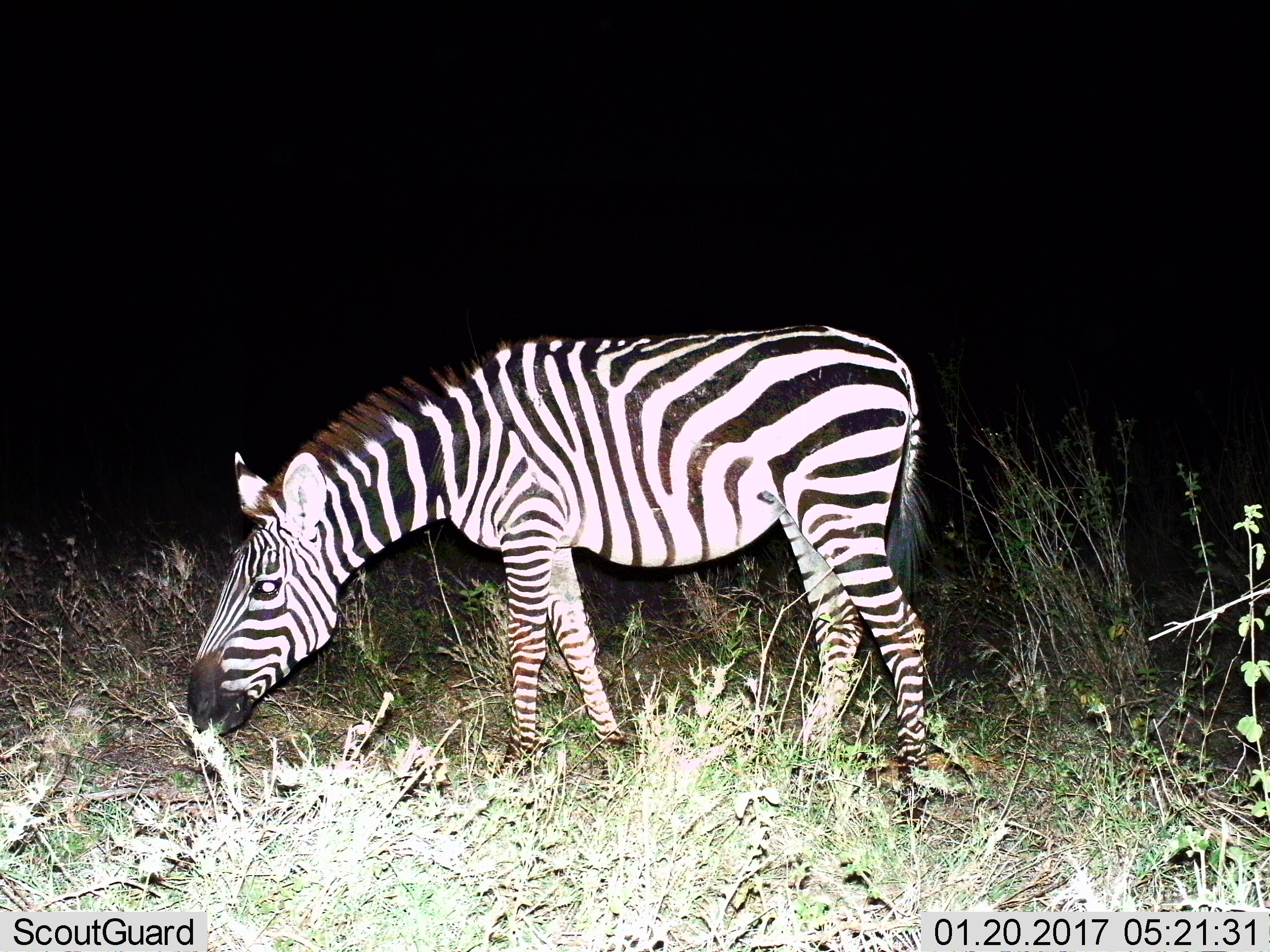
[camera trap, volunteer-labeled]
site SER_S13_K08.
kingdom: Animalia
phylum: Chordata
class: Mammalia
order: Perissodactyla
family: Equidae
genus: Equus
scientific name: Equus quagga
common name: plains zebra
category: zebraplains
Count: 1.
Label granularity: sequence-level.